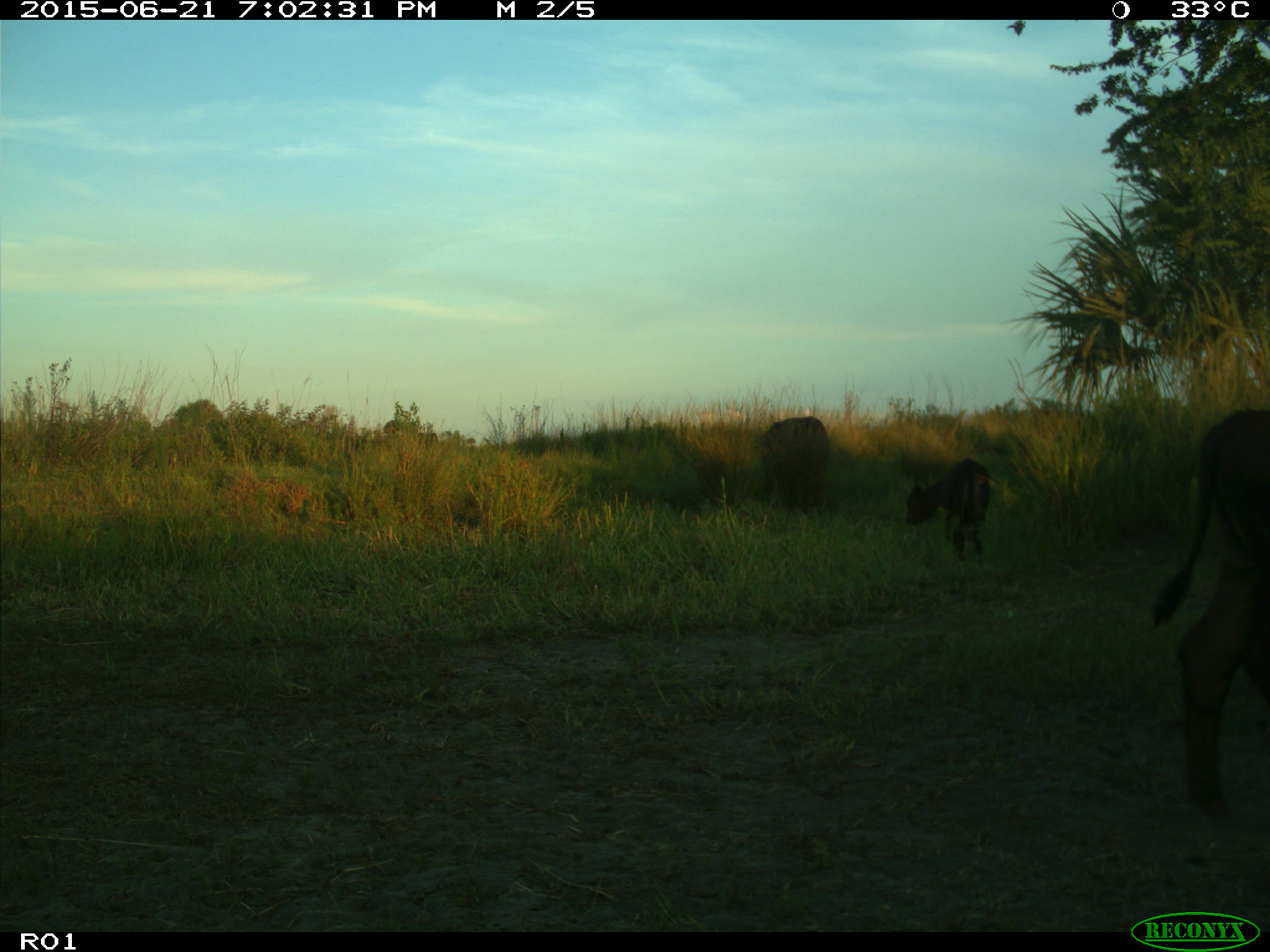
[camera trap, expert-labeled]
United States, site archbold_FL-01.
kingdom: Animalia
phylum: Chordata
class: Mammalia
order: Artiodactyla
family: Bovidae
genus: Bos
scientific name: Bos taurus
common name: domestic cow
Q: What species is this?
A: Bos taurus (domestic cow).